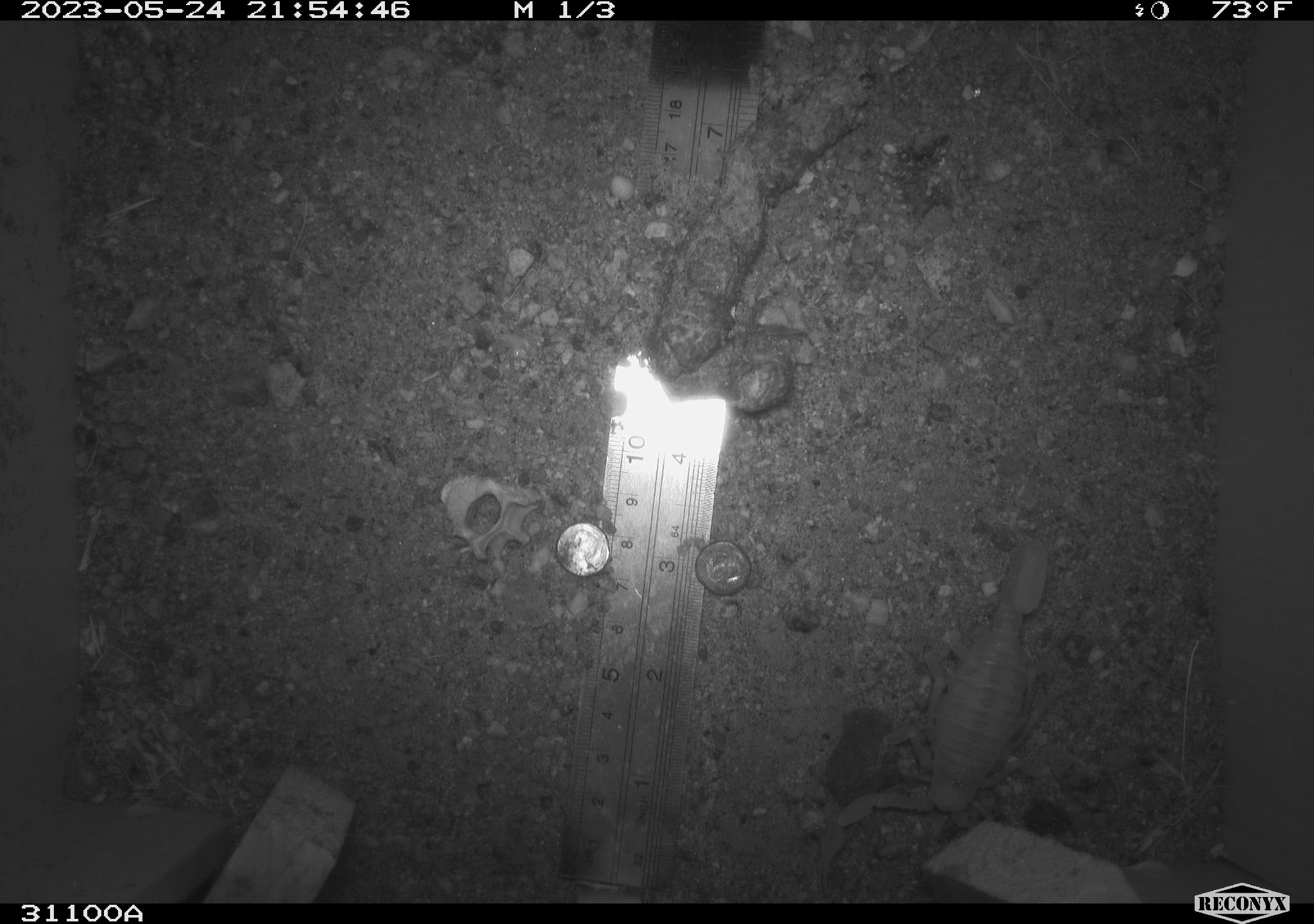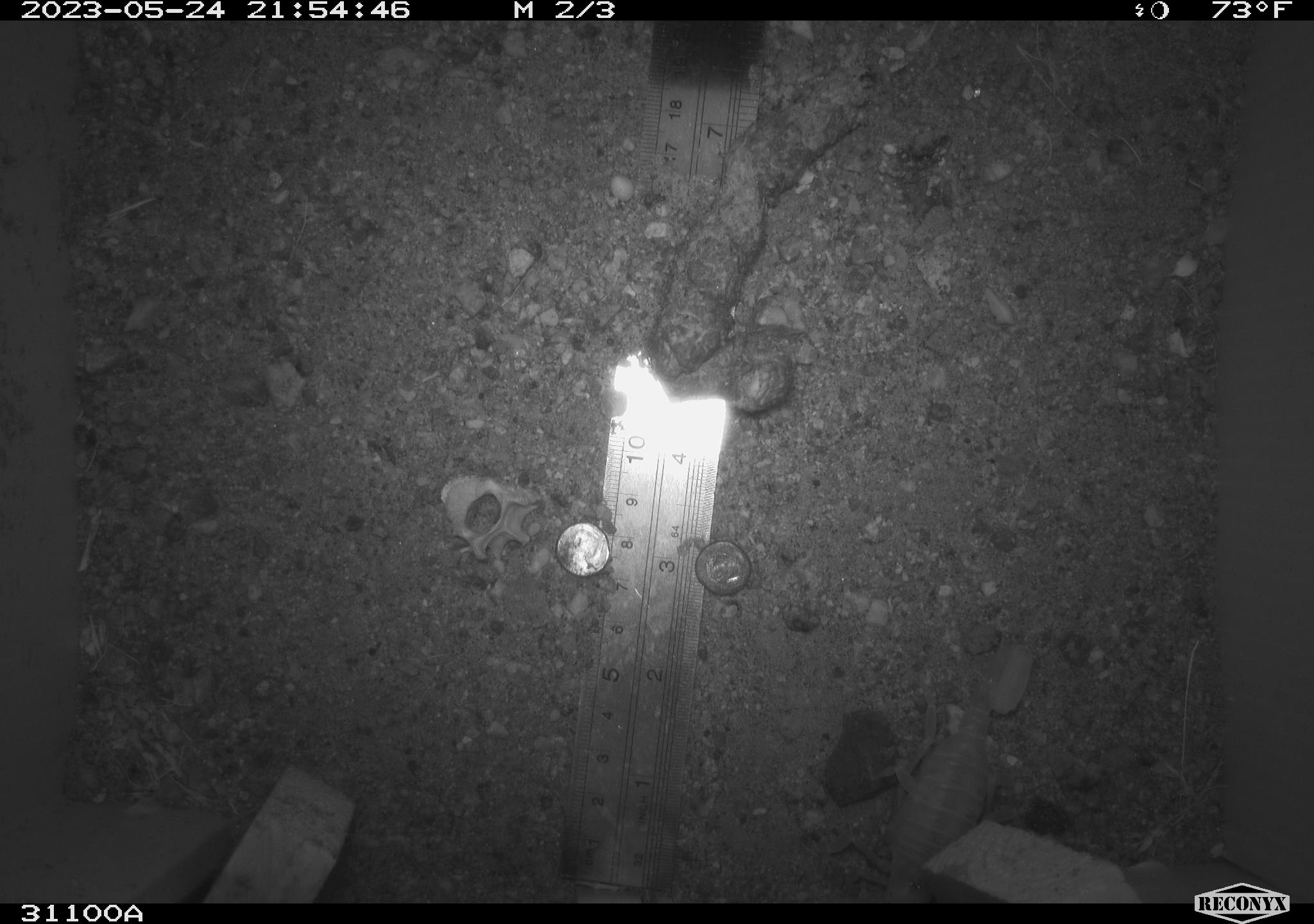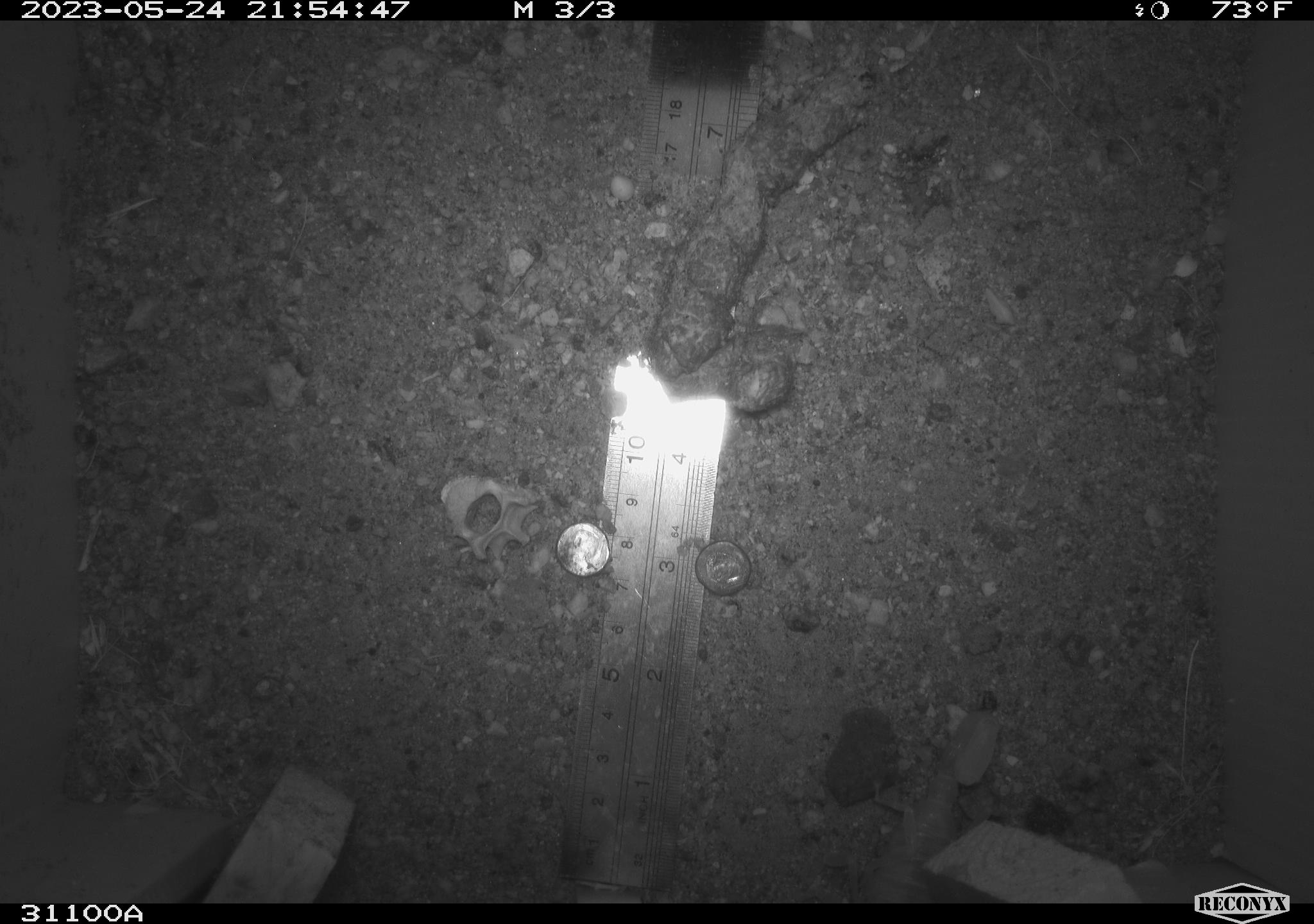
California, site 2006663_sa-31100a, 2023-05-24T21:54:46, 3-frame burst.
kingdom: Animalia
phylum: Arthropoda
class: Arachnida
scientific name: Arachnida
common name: arachnids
Arachnids (Arachnida).